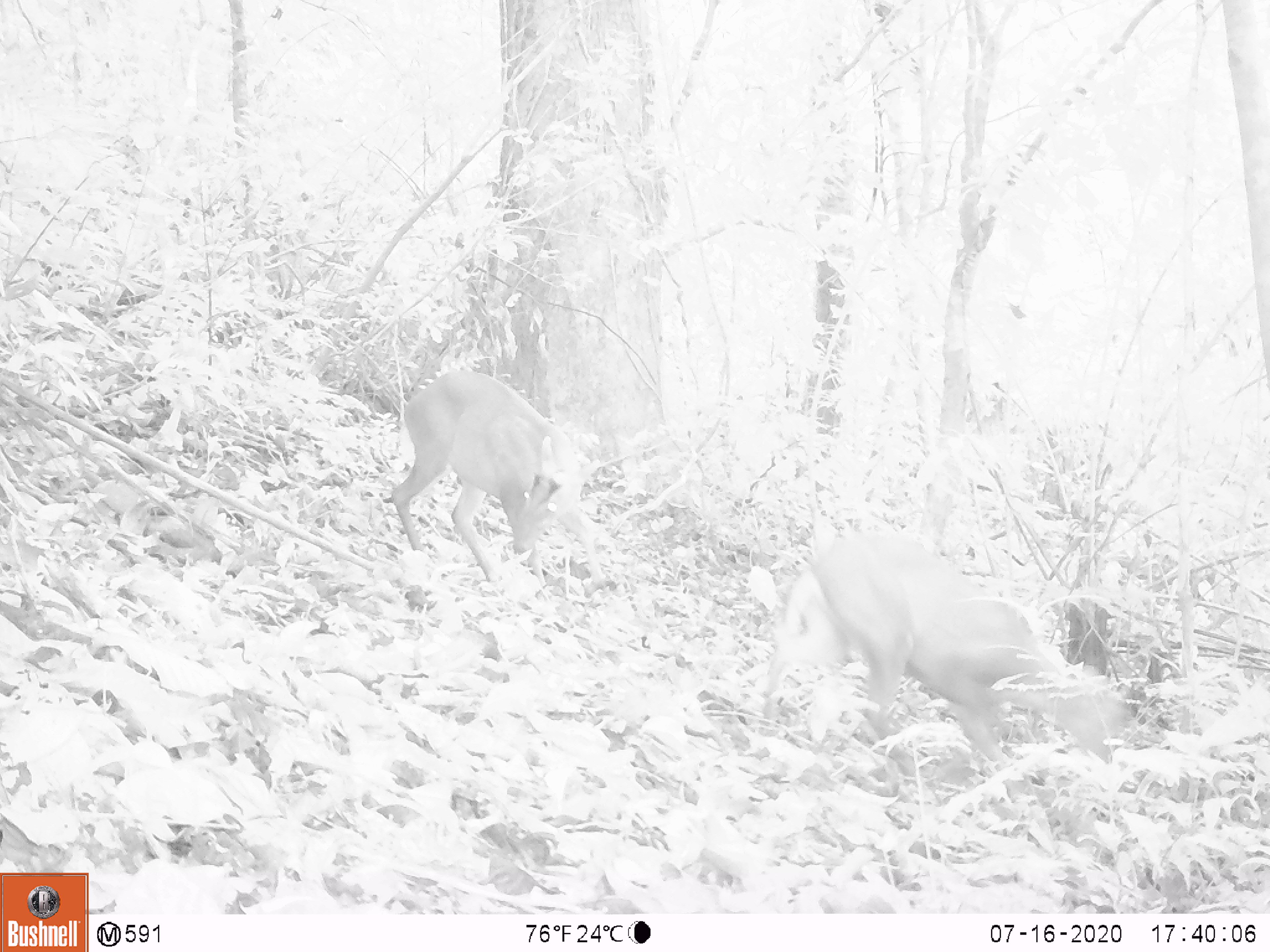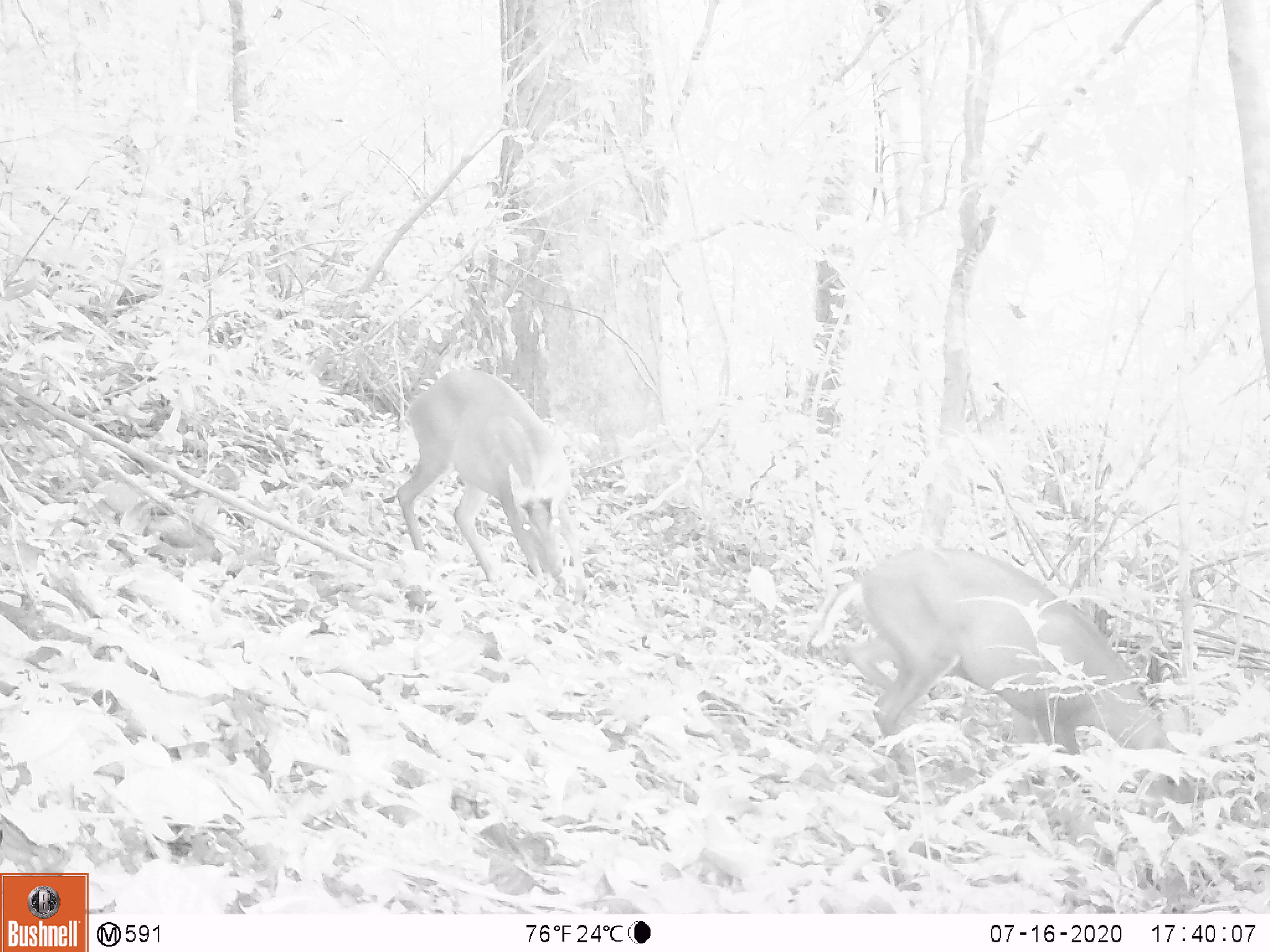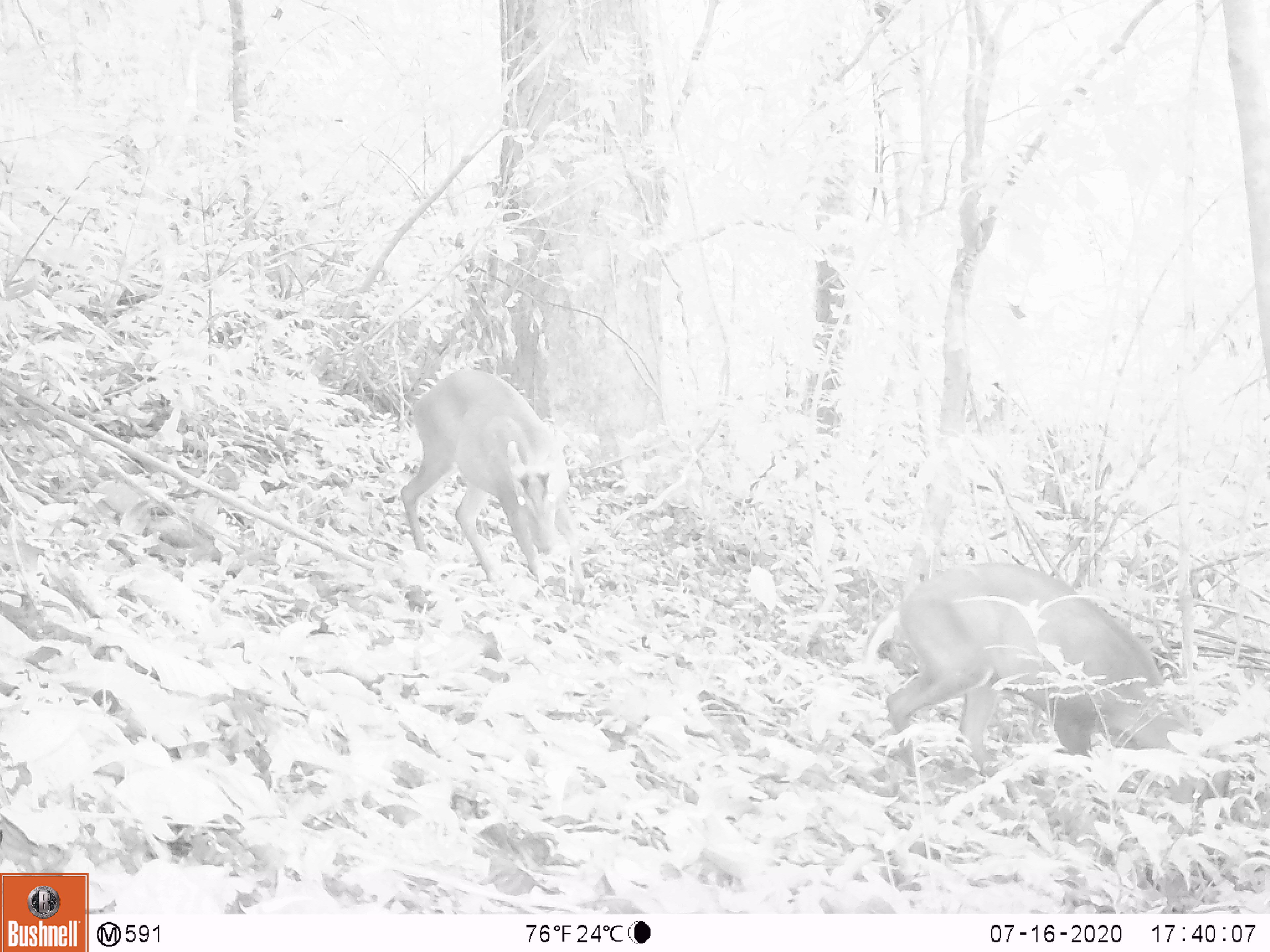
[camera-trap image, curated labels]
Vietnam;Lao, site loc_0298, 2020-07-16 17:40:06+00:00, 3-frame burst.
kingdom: Animalia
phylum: Chordata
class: Mammalia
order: Artiodactyla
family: Cervidae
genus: Muntiacus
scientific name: Muntiacus rooseveltorum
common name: roosevelt's muntjac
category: roosevelts muntjac group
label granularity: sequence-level